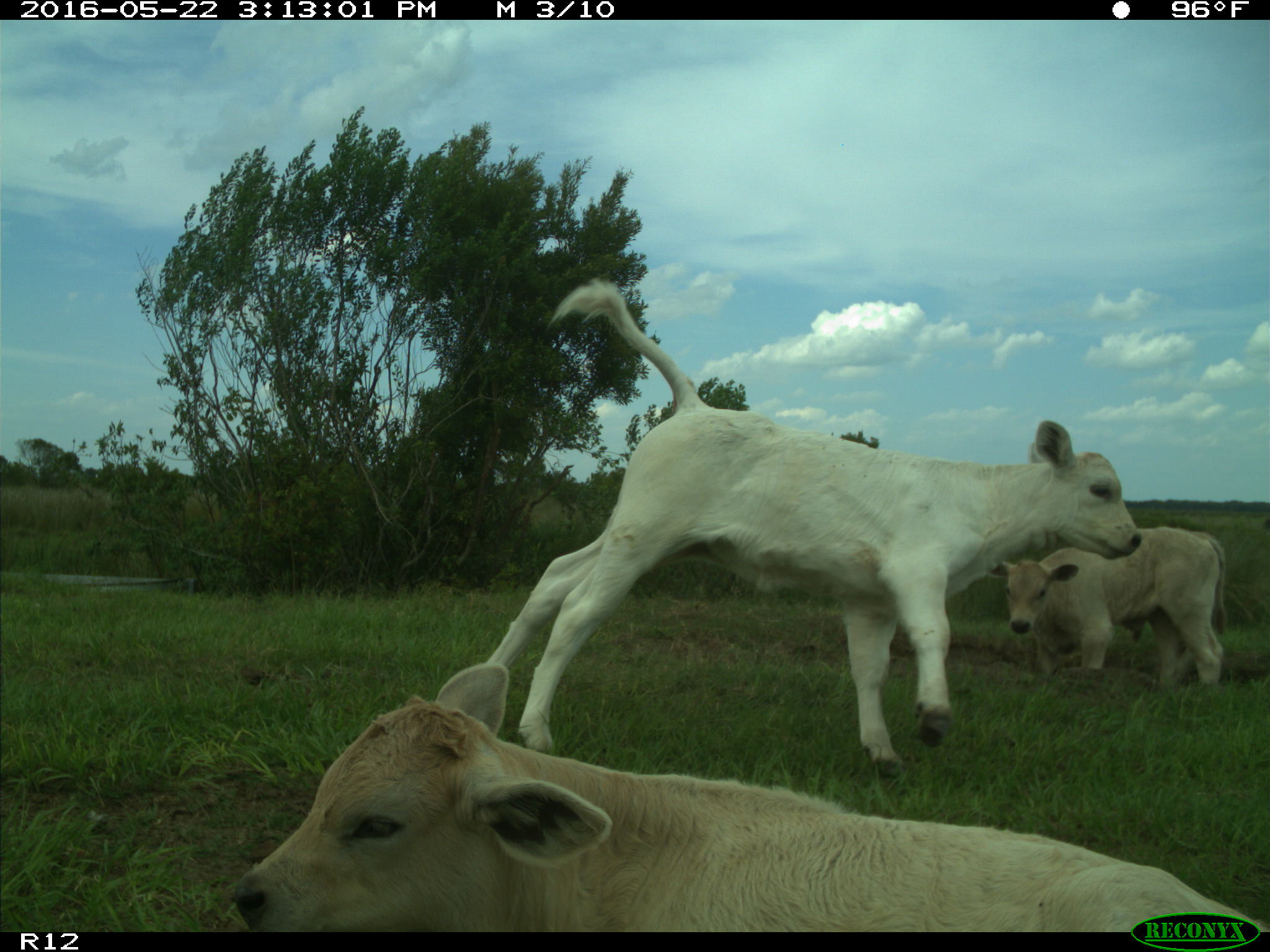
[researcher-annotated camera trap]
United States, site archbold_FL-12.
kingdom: Animalia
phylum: Chordata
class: Mammalia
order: Artiodactyla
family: Bovidae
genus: Bos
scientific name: Bos taurus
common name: domestic cow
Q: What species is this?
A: Bos taurus (domestic cow).